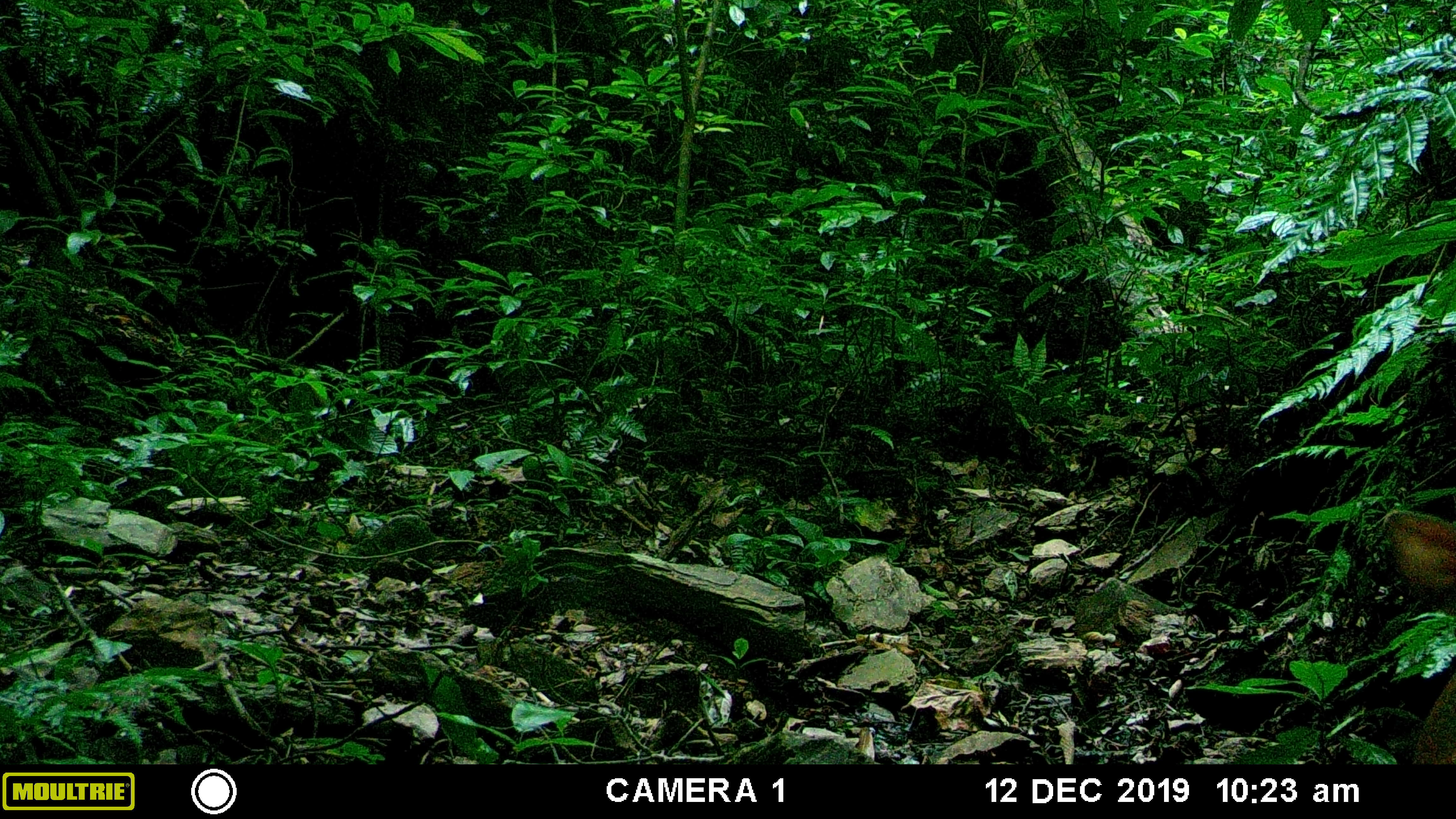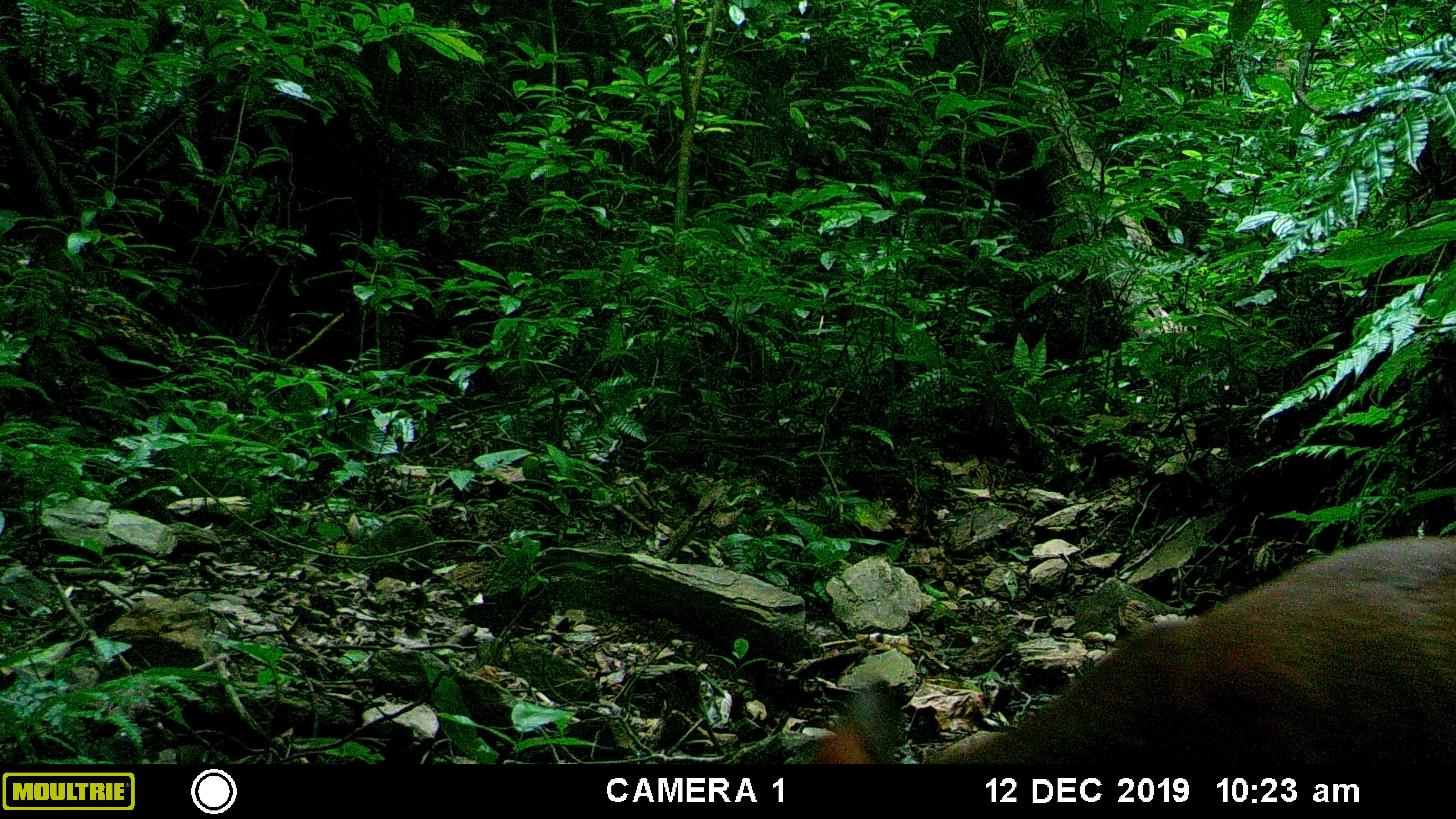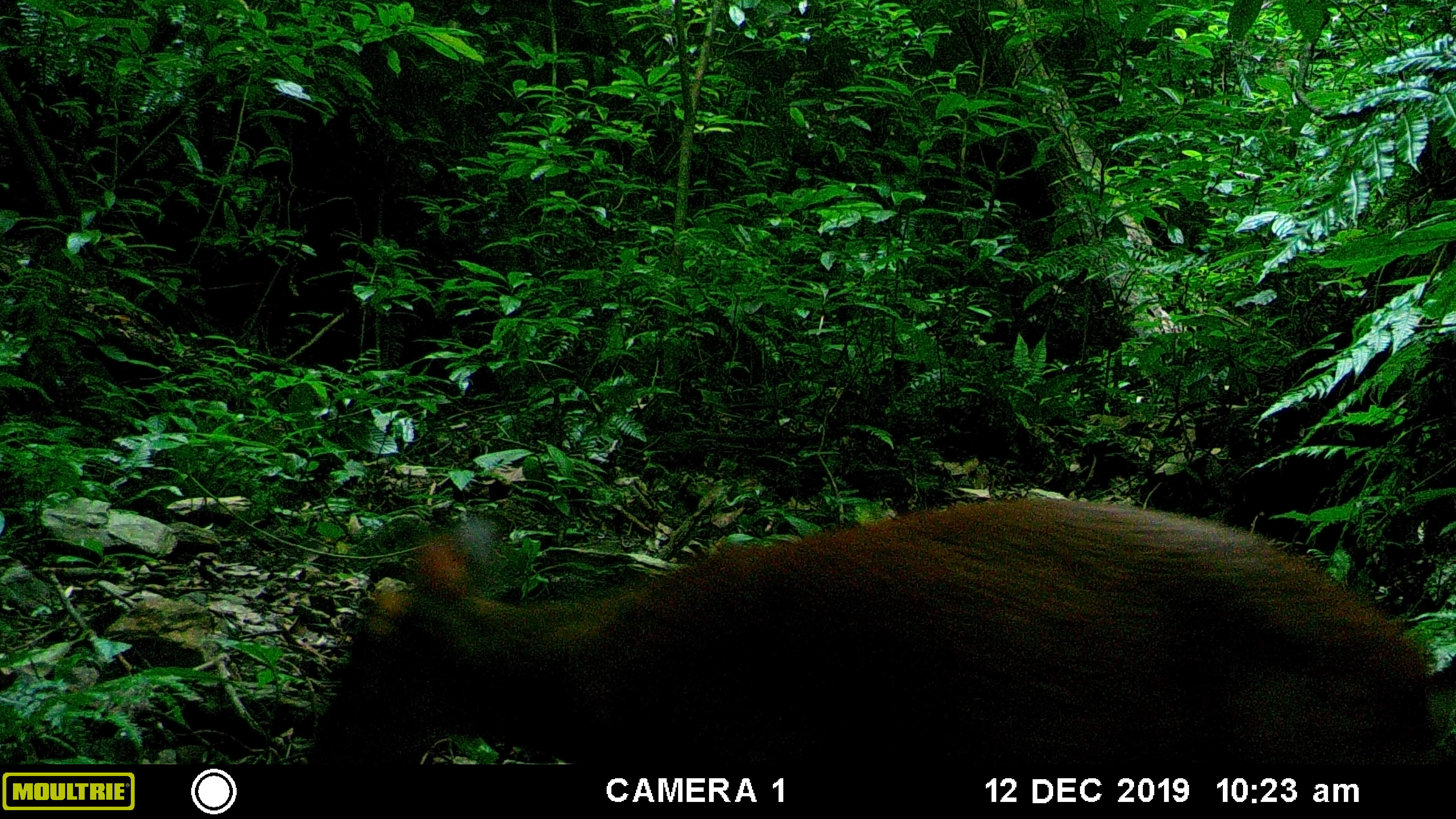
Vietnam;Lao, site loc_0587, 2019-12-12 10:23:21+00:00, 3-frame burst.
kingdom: Animalia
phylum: Chordata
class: Mammalia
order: Artiodactyla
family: Cervidae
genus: Muntiacus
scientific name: Muntiacus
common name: muntjacs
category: unidentified muntjac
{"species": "unidentified muntjac (muntjacs) (Muntiacus)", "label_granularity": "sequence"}